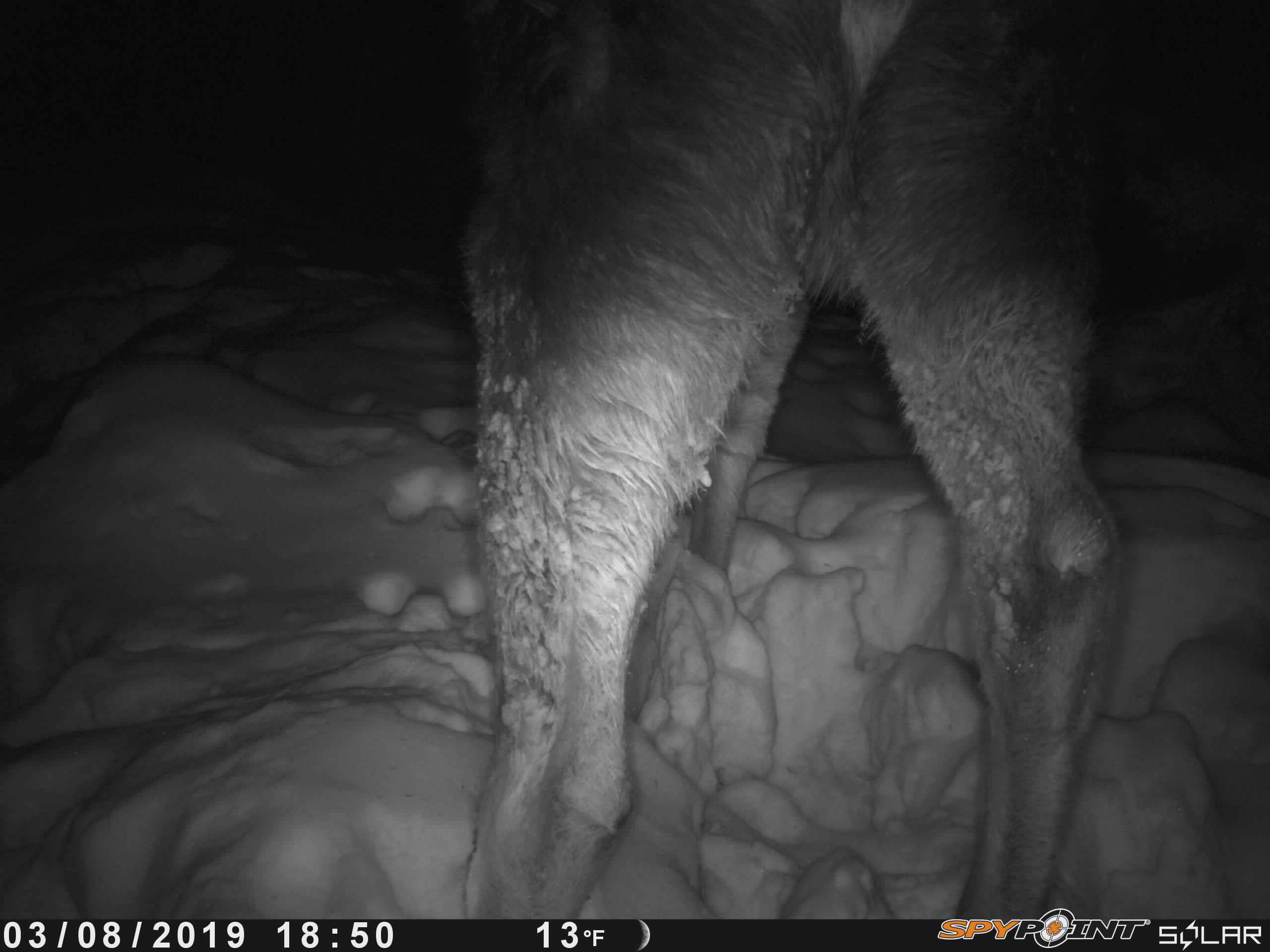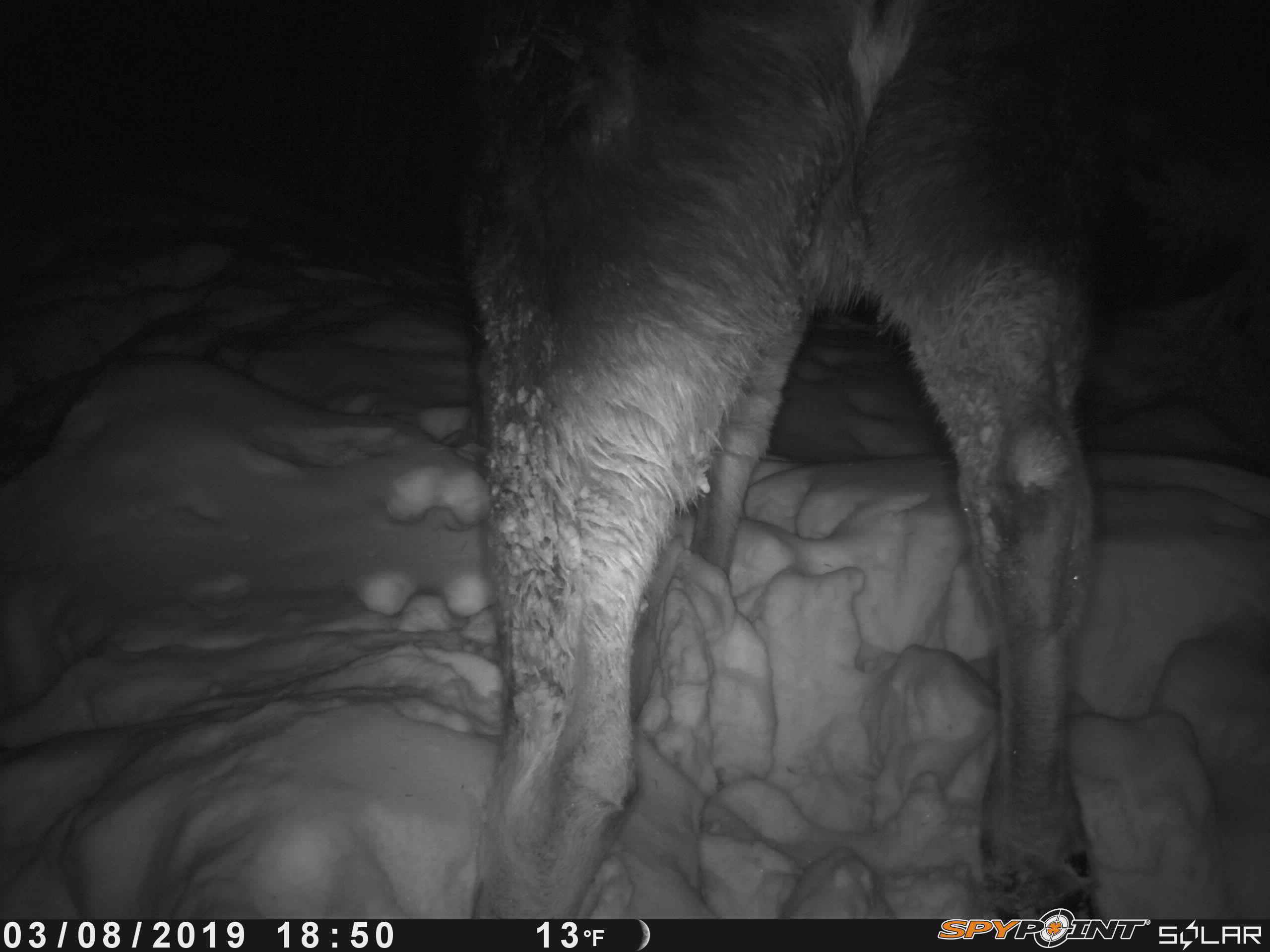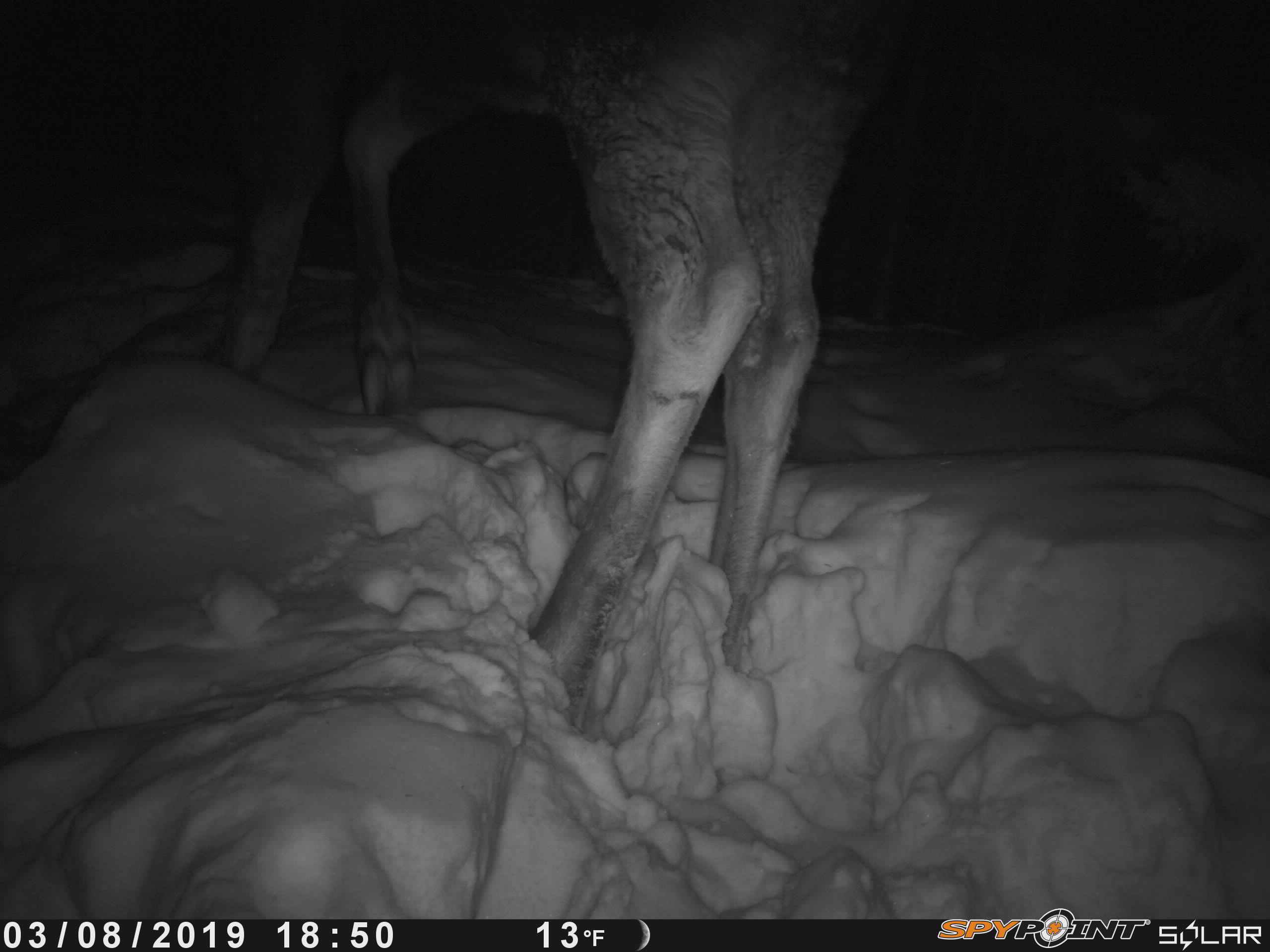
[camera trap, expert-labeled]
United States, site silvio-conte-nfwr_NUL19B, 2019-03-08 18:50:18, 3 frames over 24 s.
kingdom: Animalia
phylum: Chordata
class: Mammalia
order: Artiodactyla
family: Cervidae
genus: Alces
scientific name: Alces alces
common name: moose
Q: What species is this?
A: Moose (Alces alces).